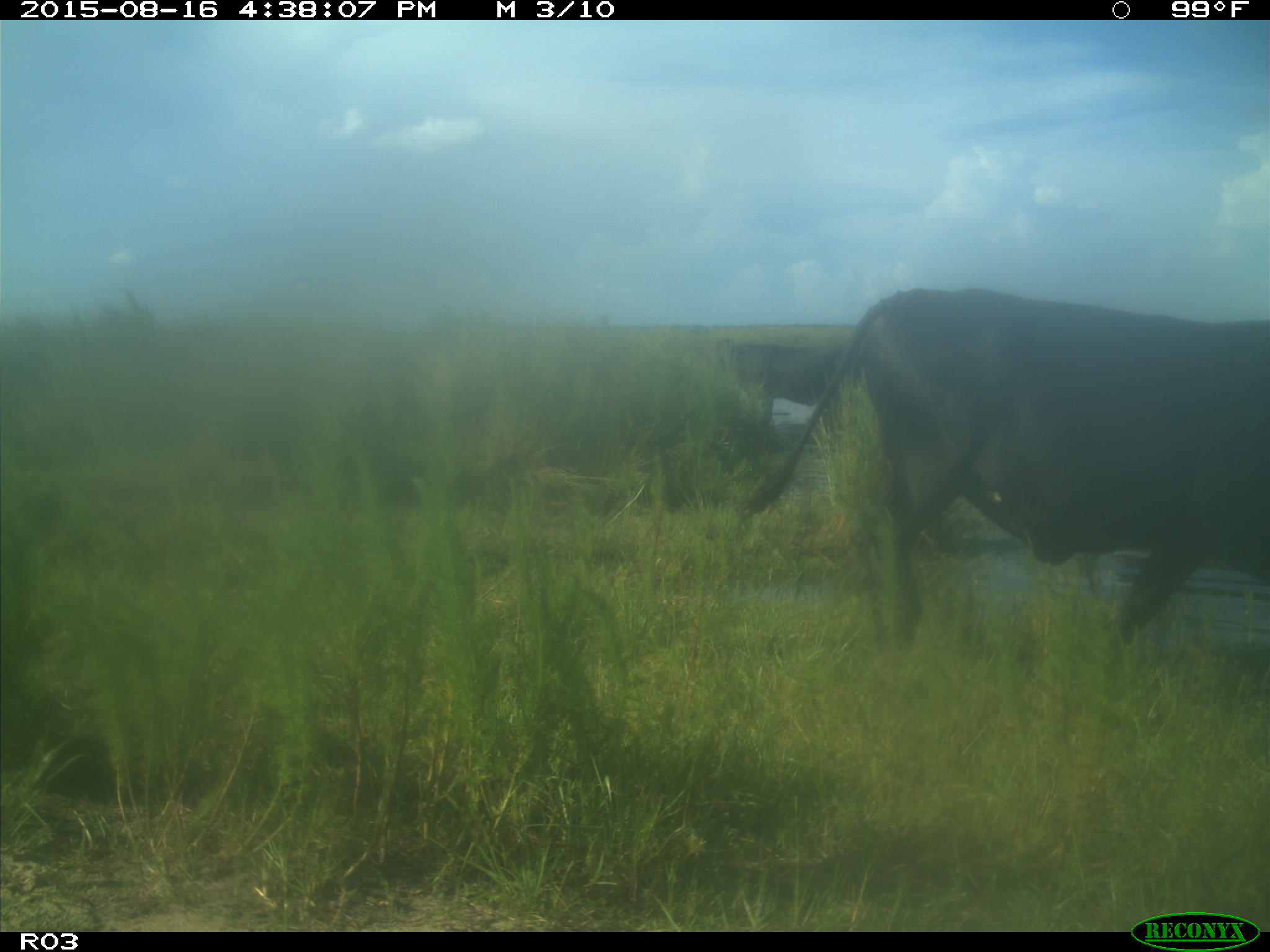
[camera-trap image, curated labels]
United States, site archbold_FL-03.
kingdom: Animalia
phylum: Chordata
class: Mammalia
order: Artiodactyla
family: Bovidae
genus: Bos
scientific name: Bos taurus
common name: domestic cow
Bos taurus (domestic cow).